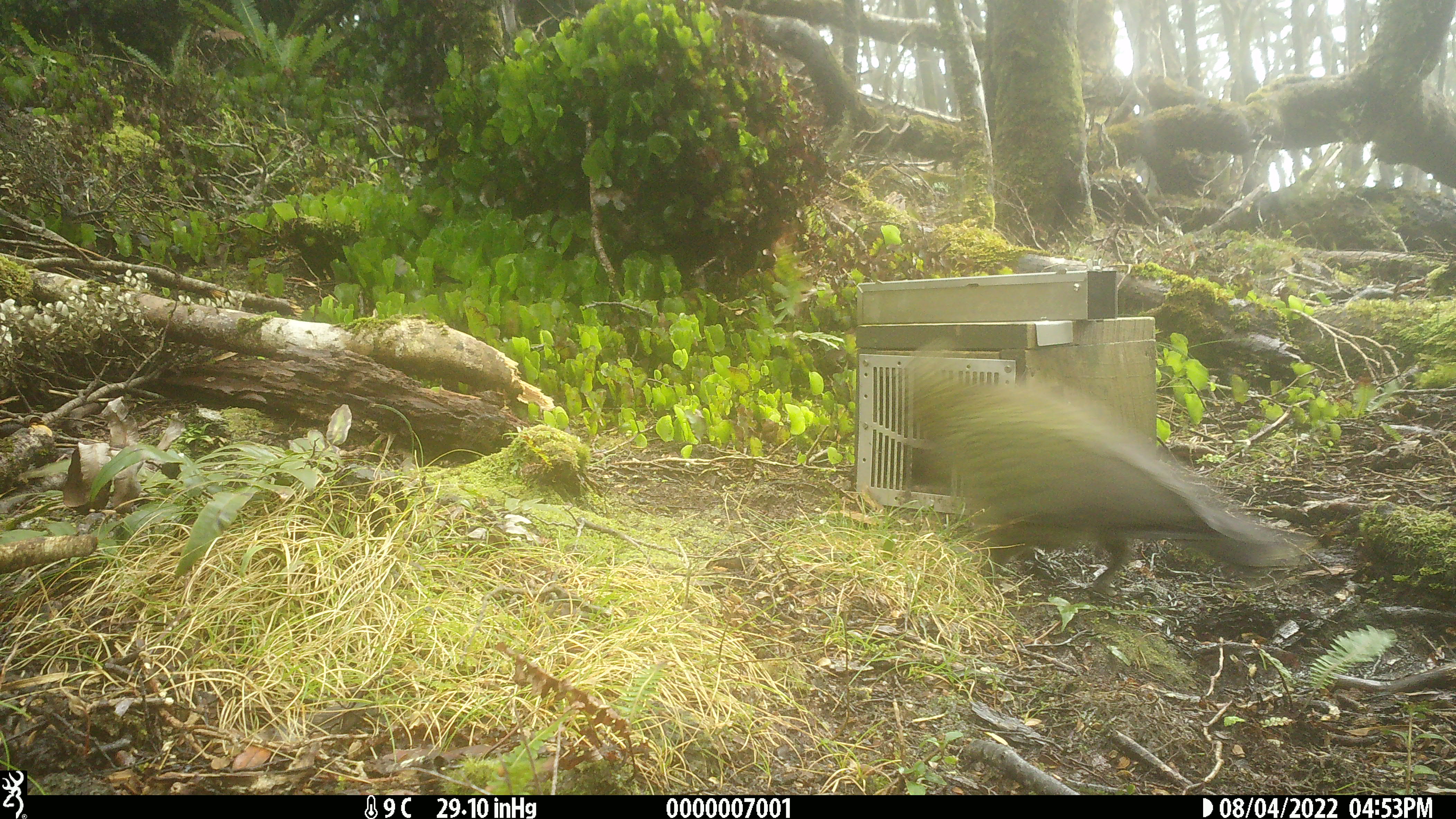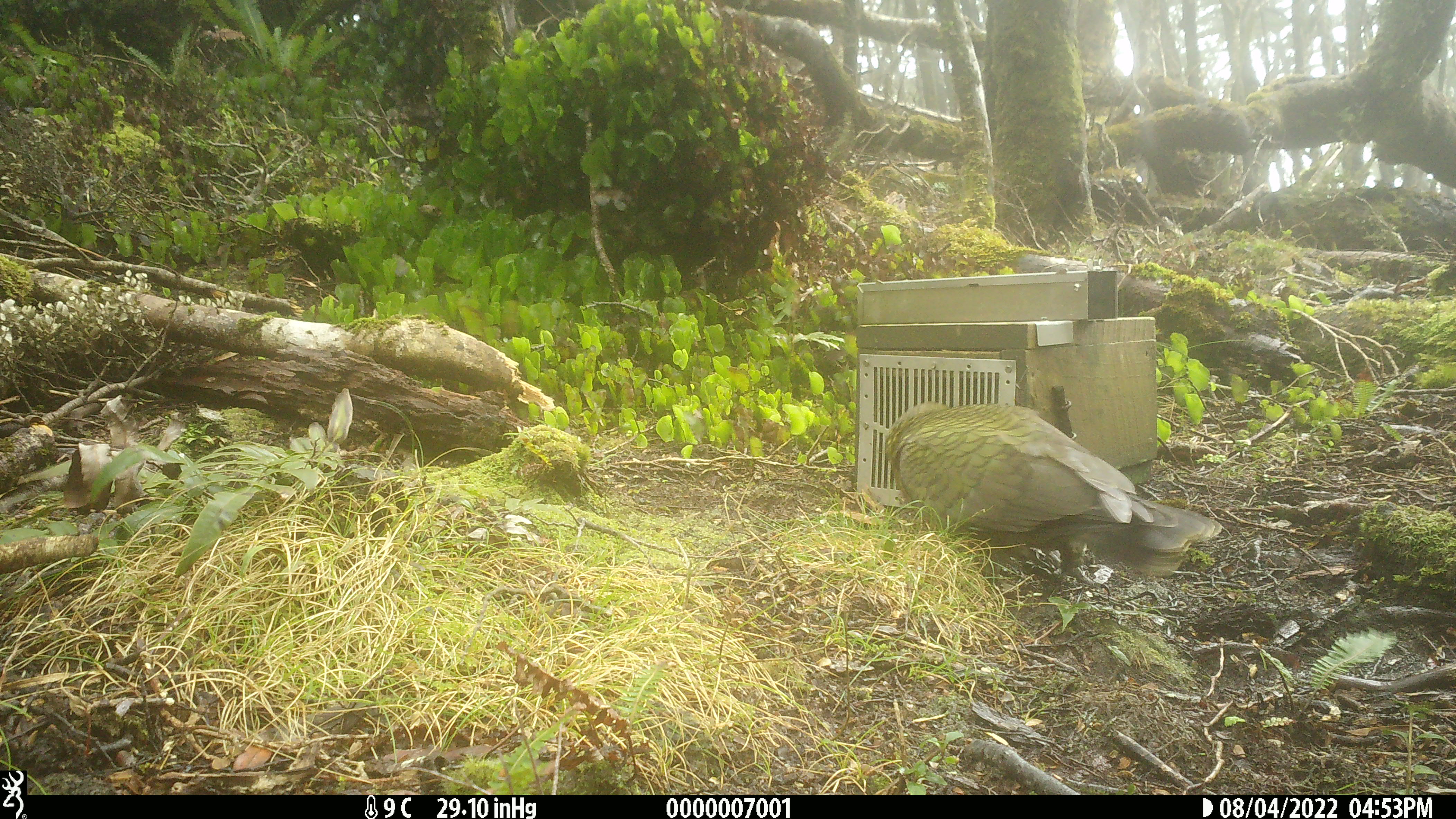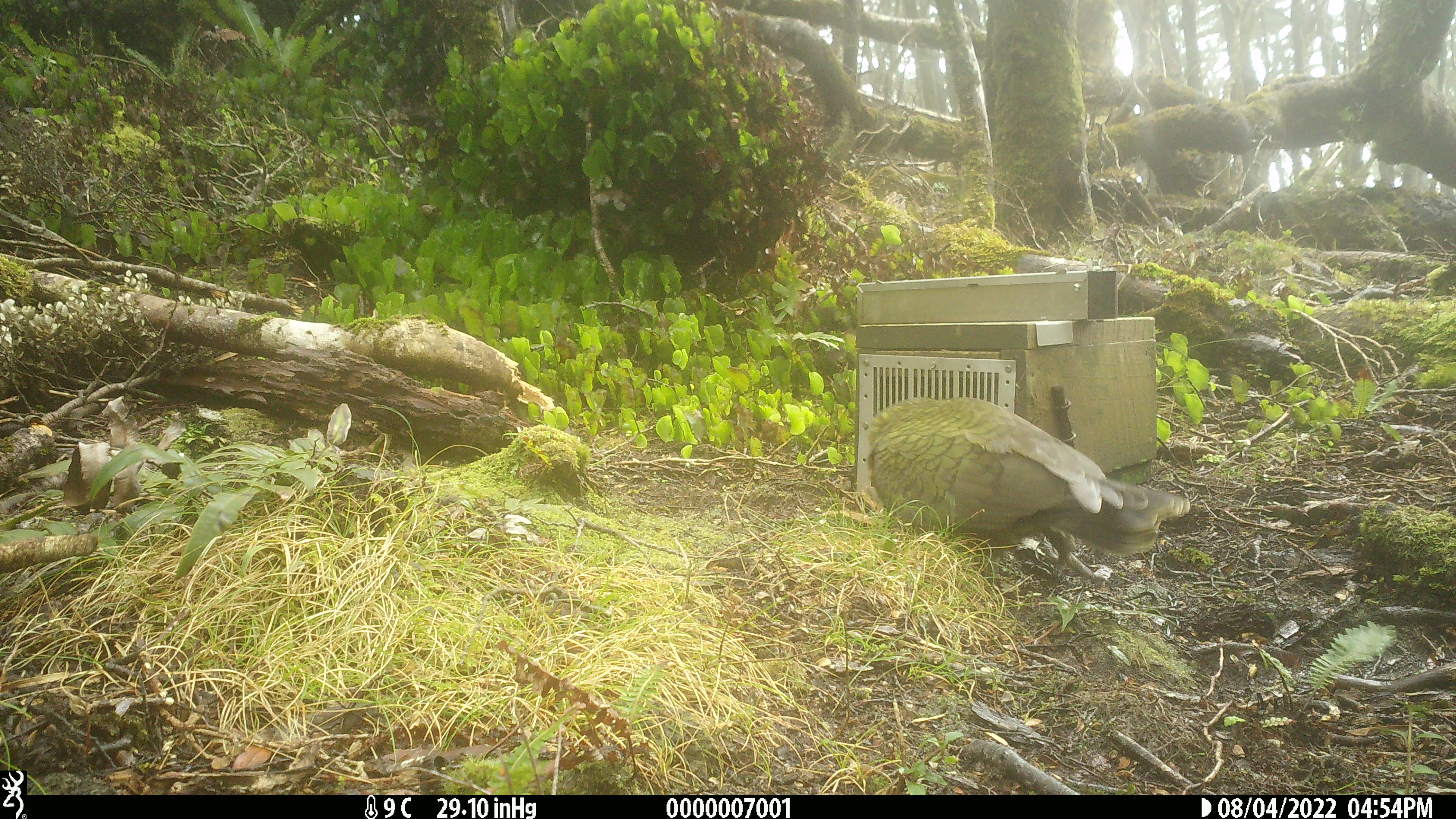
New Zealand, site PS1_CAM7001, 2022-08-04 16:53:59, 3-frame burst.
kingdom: Animalia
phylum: Chordata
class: Aves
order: Psittaciformes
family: Strigopidae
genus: Nestor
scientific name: Nestor notabilis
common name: kea